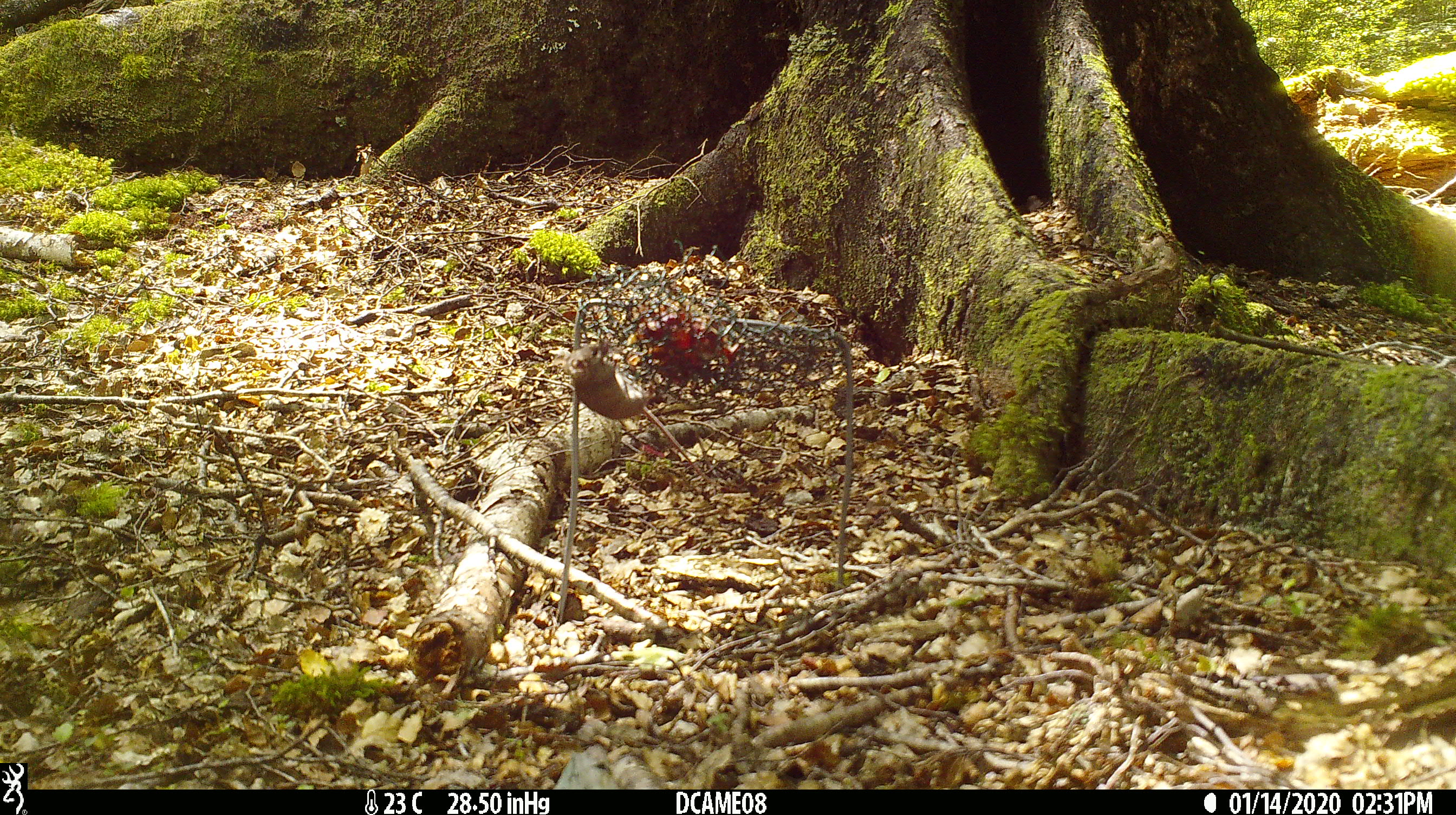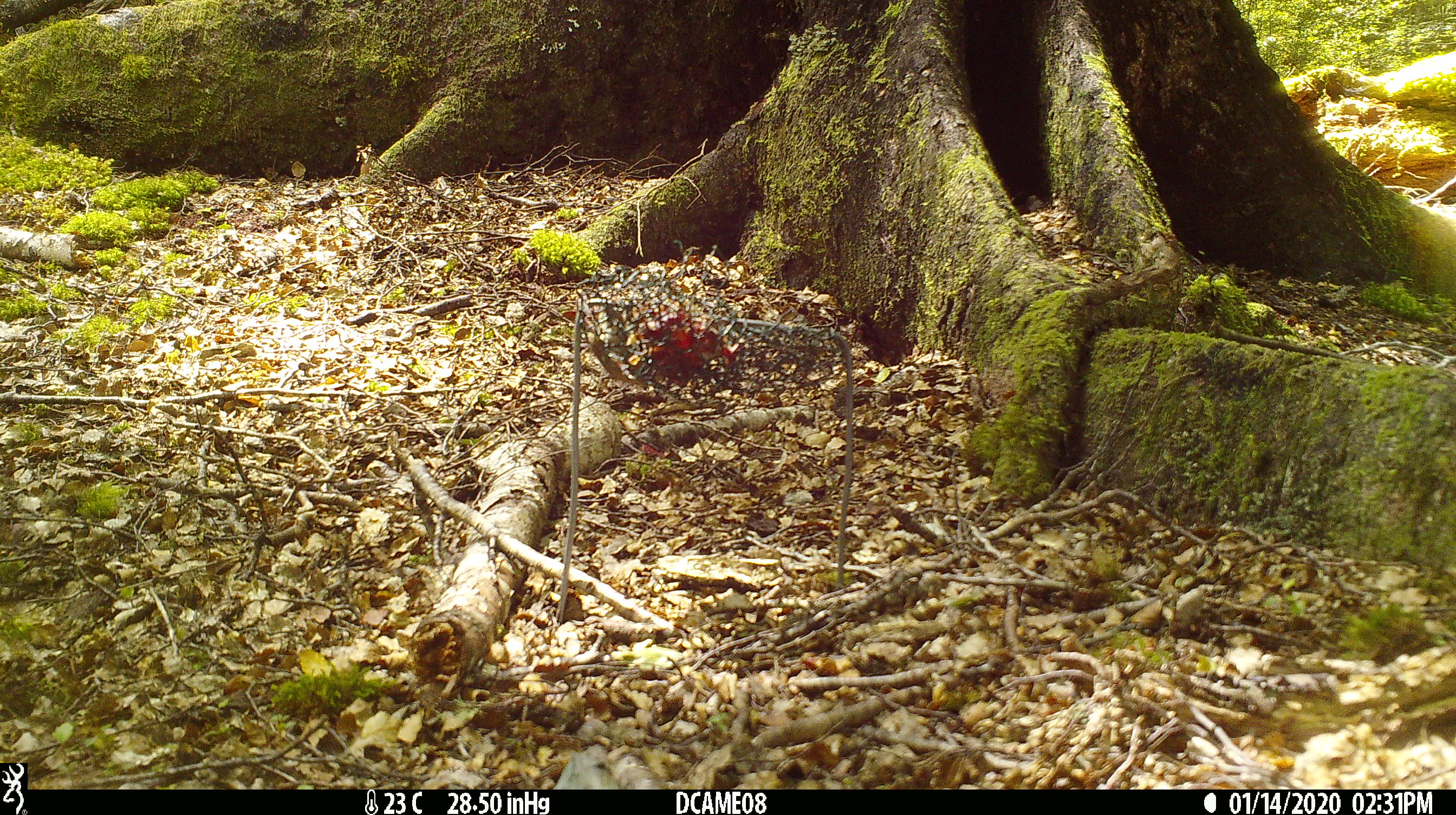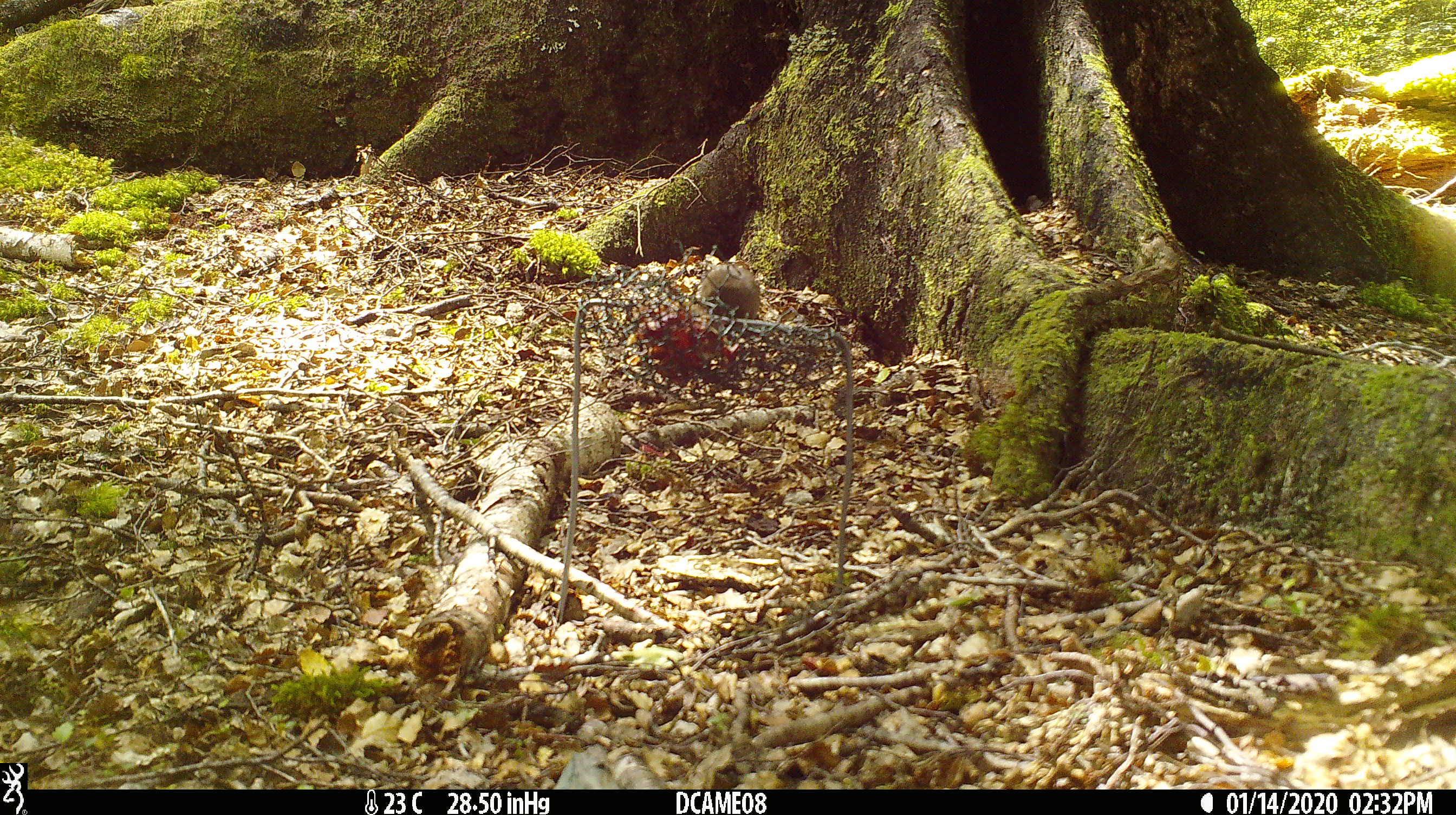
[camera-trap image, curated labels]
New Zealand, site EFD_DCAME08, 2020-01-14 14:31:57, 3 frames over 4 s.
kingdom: Animalia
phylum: Chordata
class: Mammalia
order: Rodentia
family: Muridae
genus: Mus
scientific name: Mus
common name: mouse